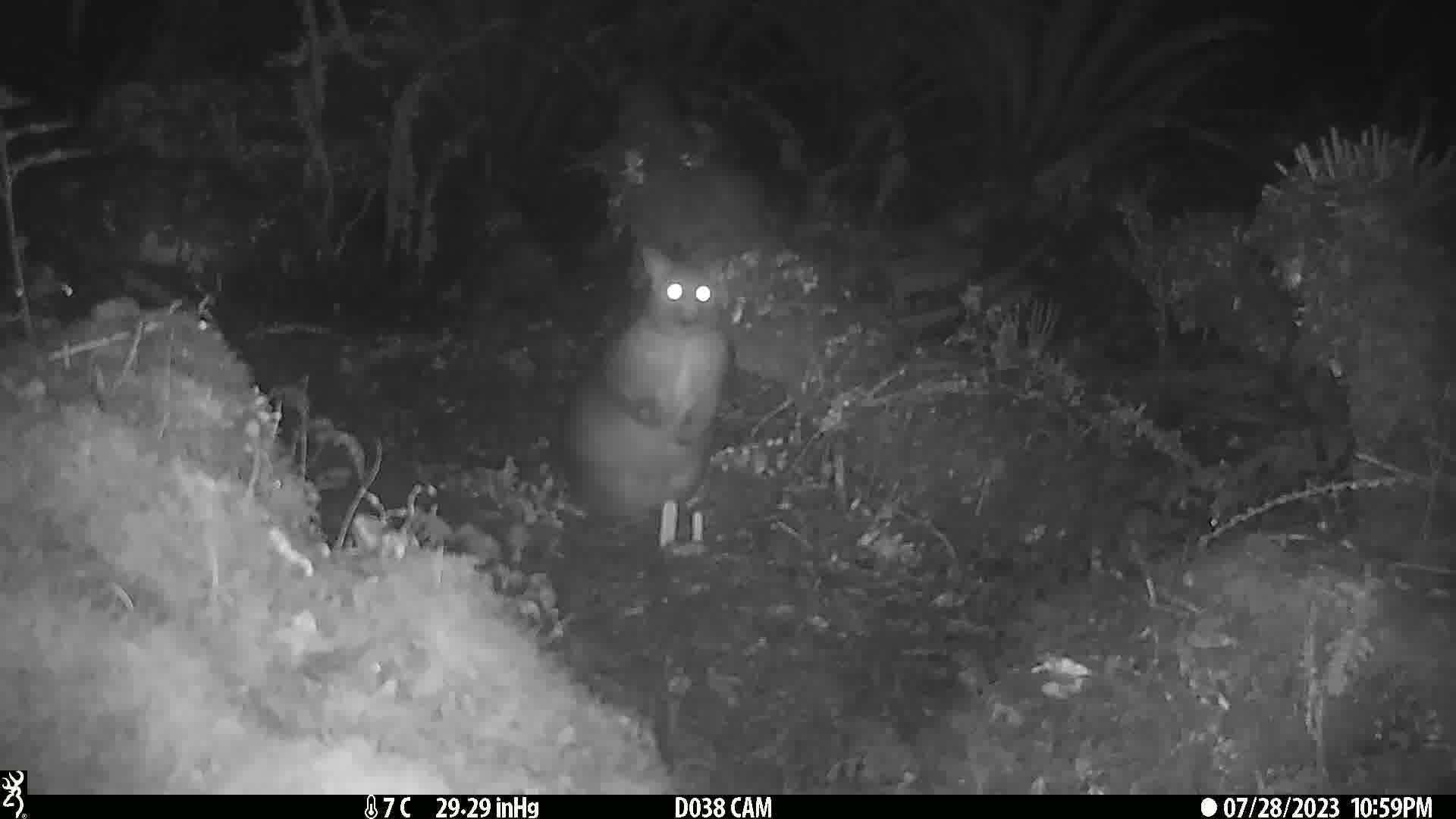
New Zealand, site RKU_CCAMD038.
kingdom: Animalia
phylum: Chordata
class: Mammalia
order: Diprotodontia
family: Phalangeridae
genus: Trichosurus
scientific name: Trichosurus vulpecula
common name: common brushtail possum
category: possum